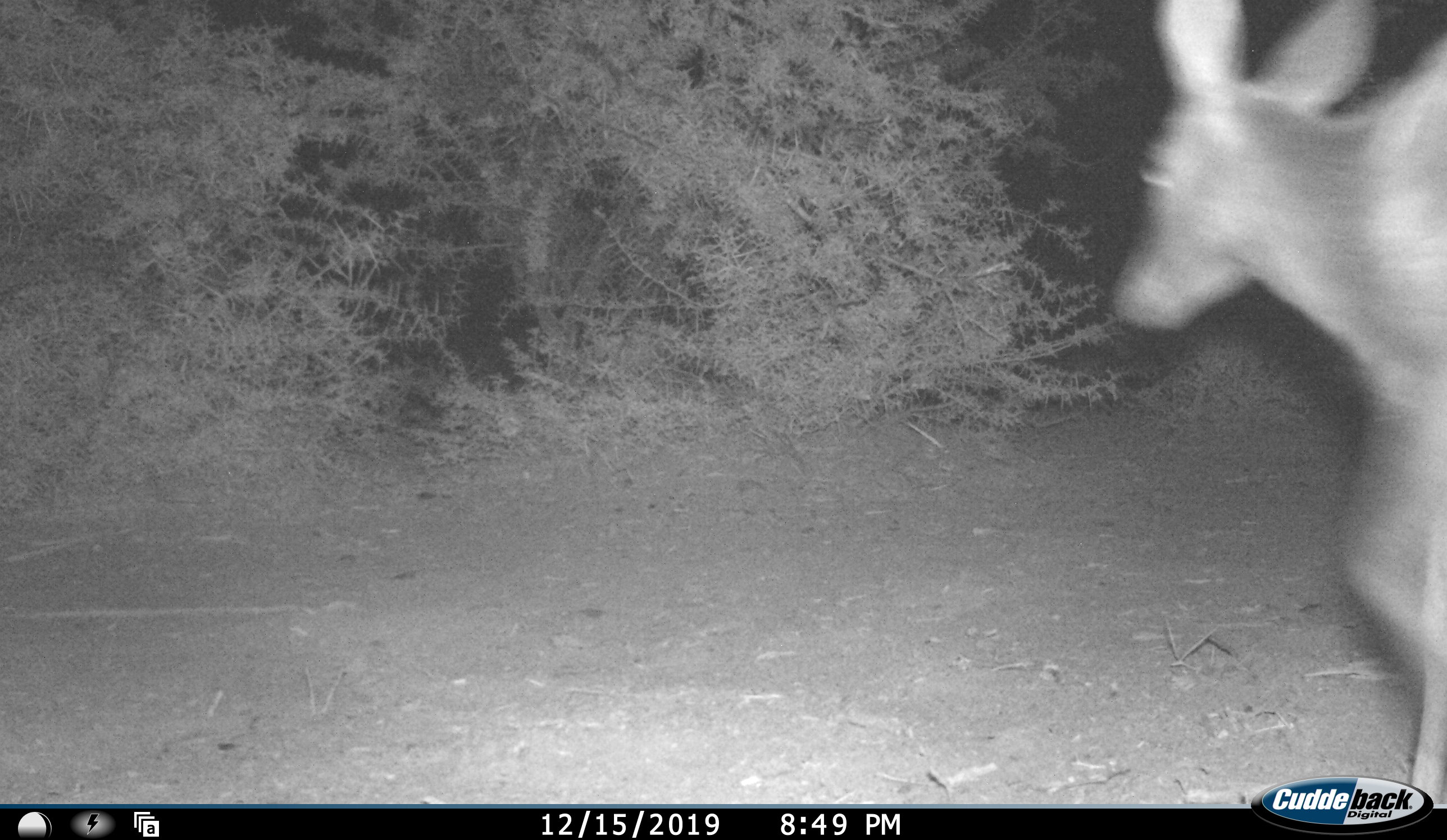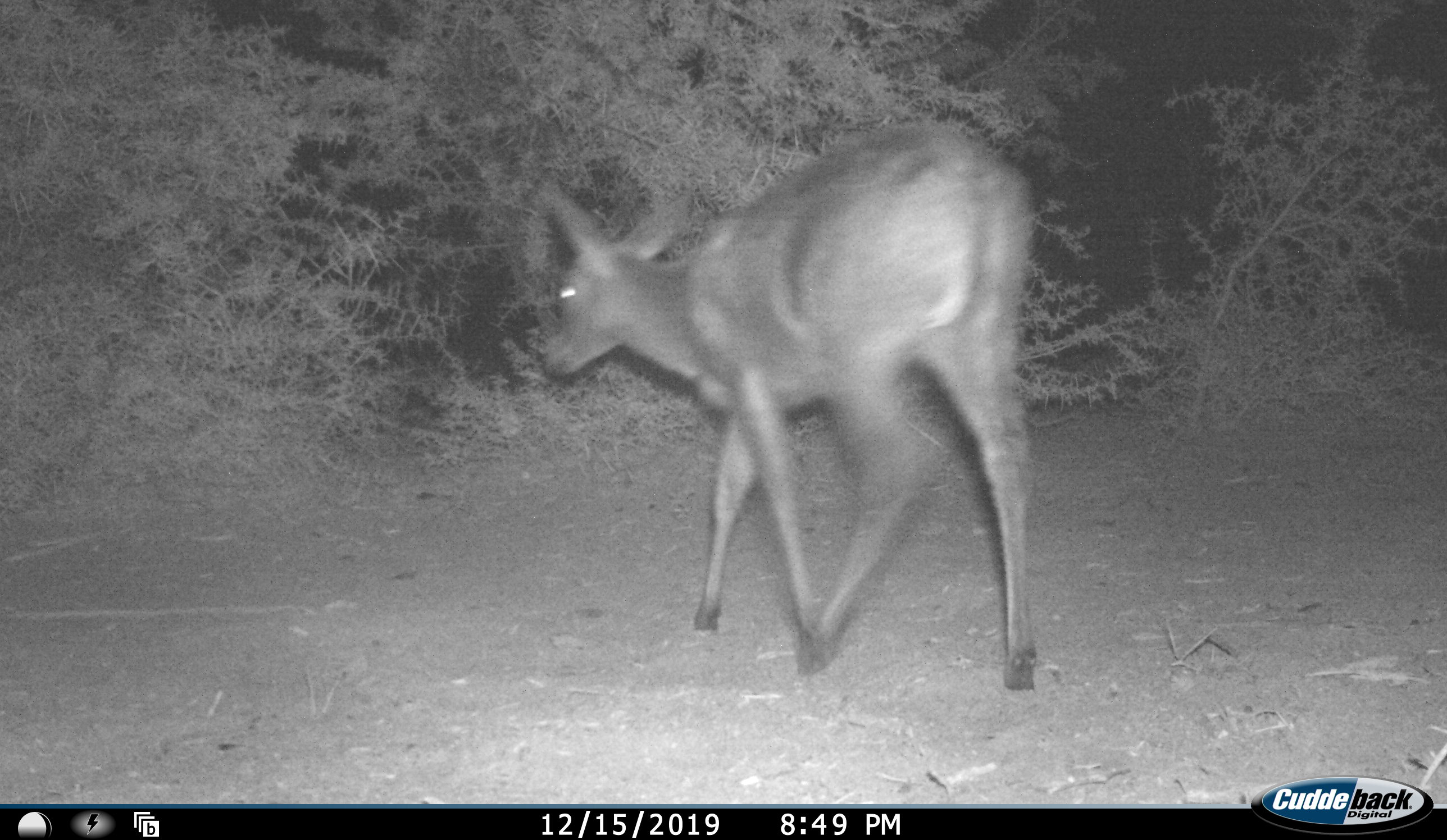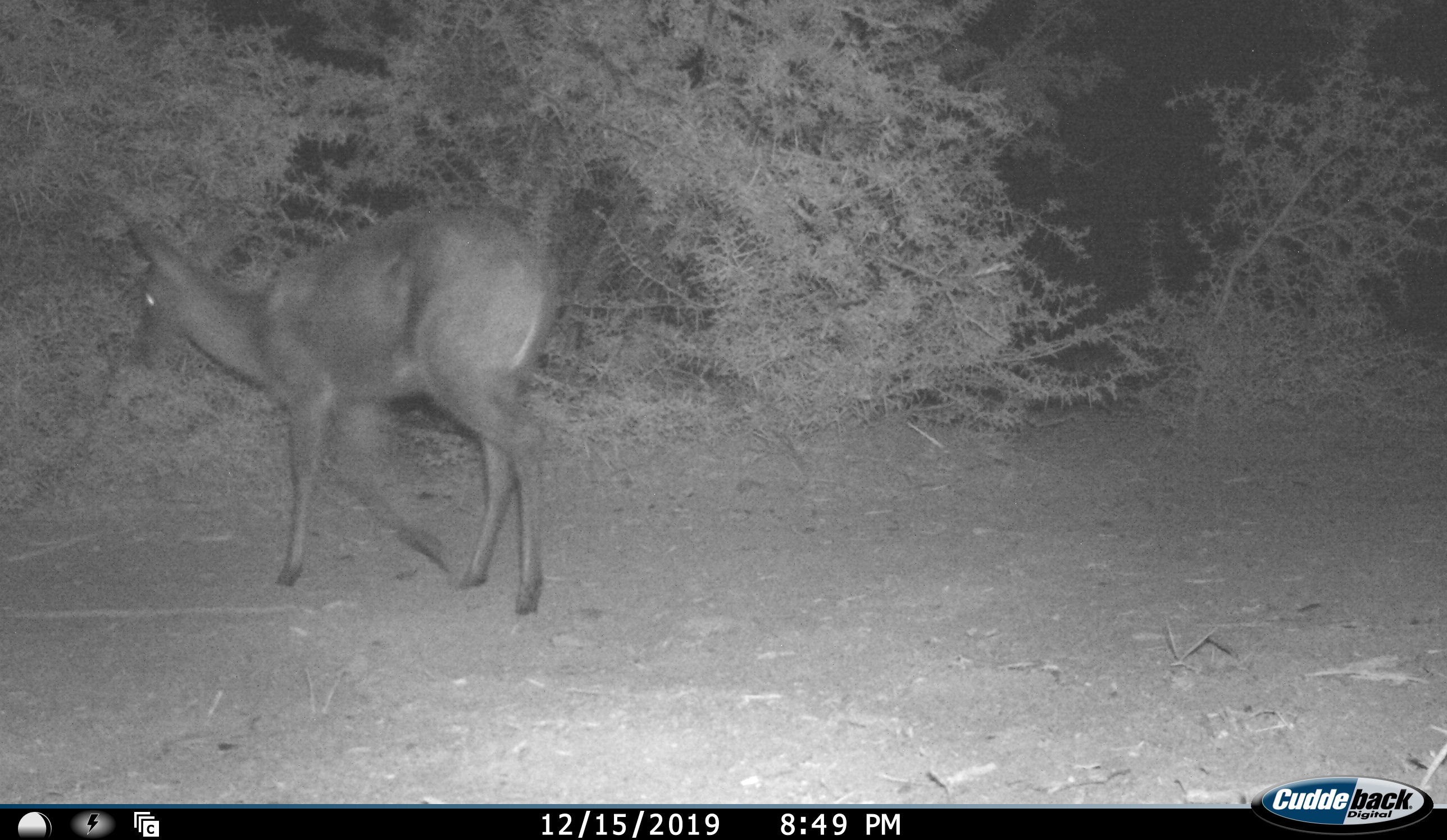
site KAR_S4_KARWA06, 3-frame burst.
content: unidentified animal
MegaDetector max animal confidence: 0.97